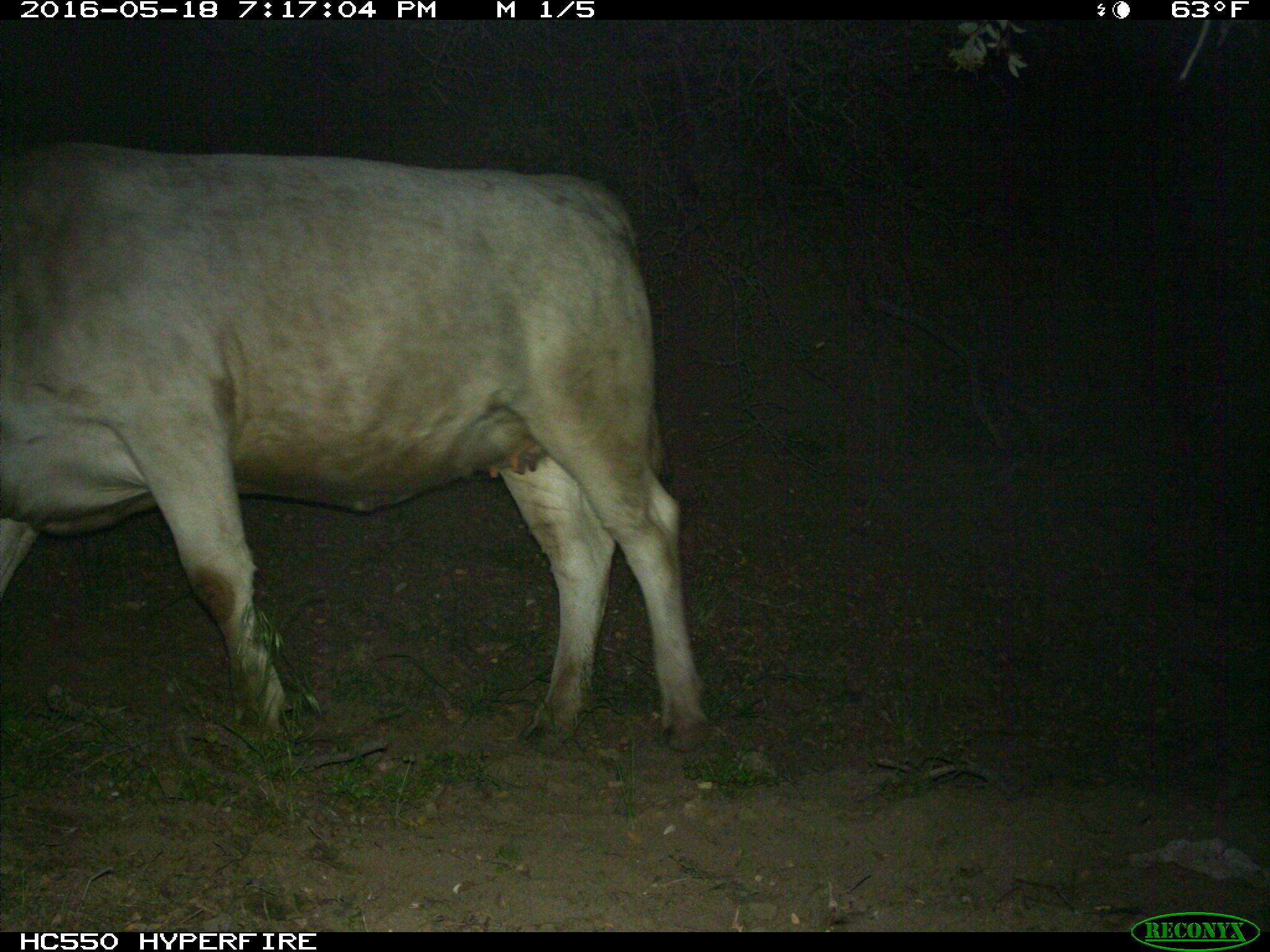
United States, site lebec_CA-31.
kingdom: Animalia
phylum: Chordata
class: Mammalia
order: Artiodactyla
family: Bovidae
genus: Bos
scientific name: Bos taurus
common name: domestic cow